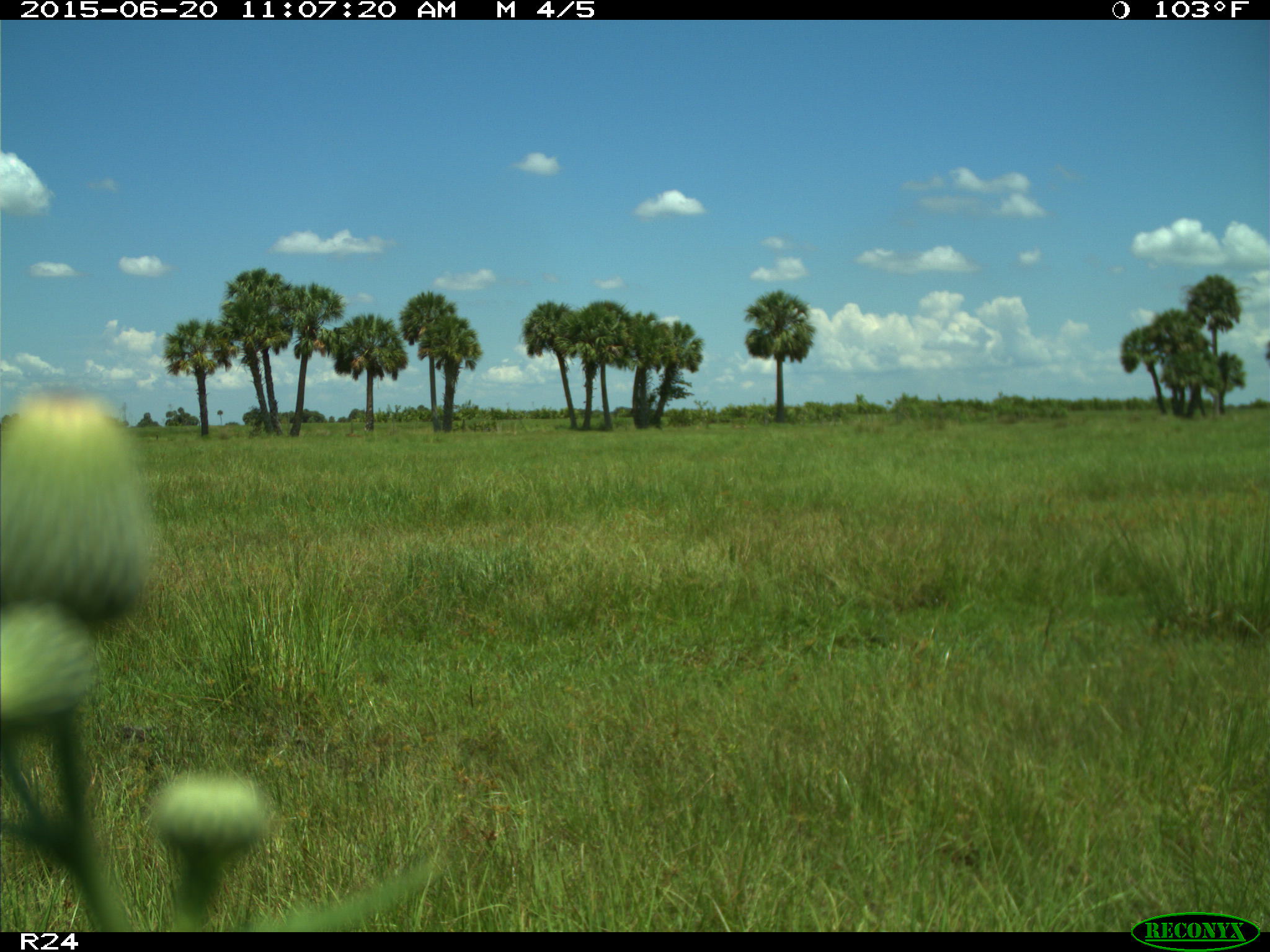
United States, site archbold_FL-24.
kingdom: Animalia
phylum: Chordata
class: Mammalia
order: Artiodactyla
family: Bovidae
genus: Bos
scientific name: Bos taurus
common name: domestic cow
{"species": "Bos taurus (domestic cow)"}